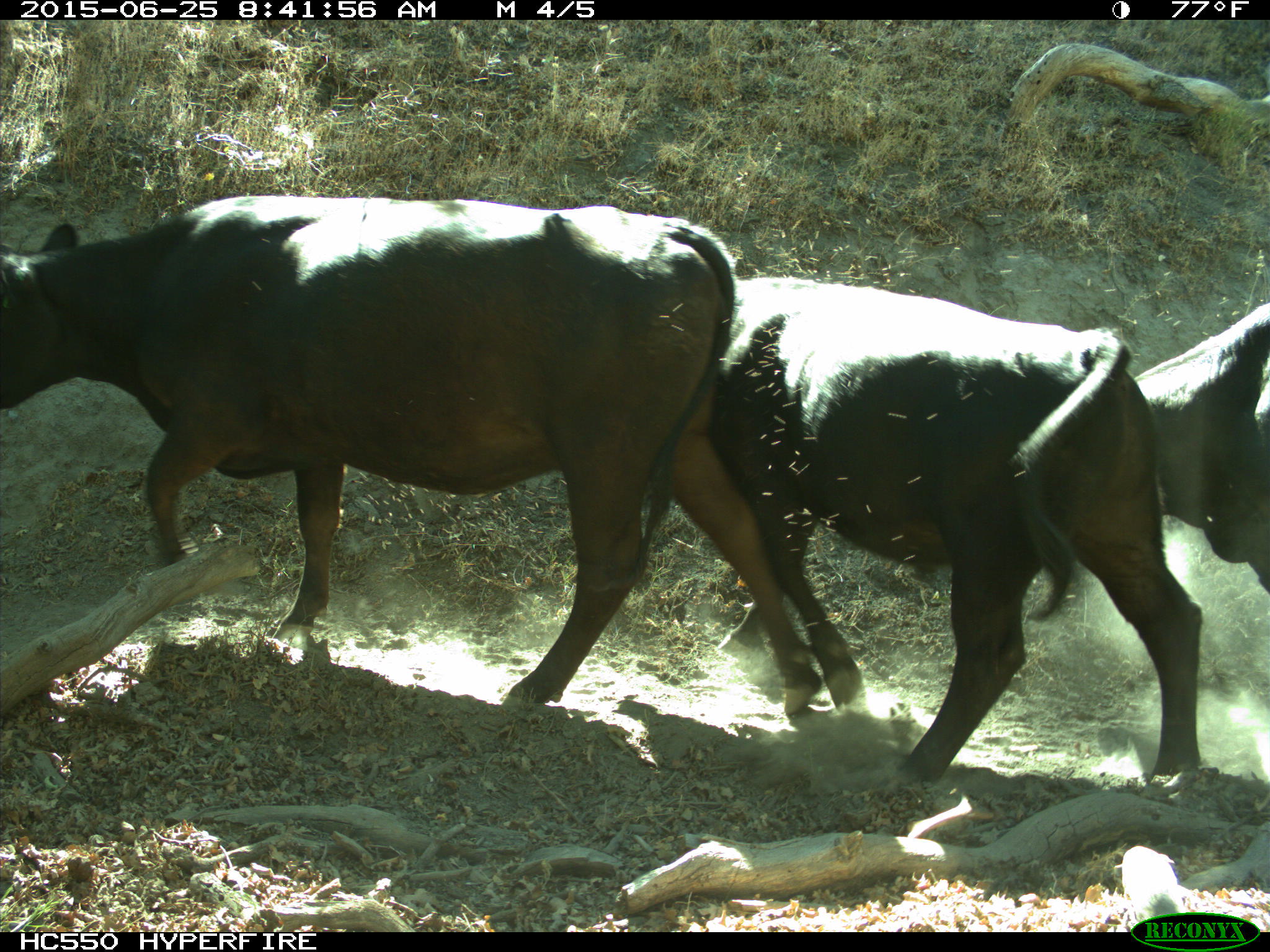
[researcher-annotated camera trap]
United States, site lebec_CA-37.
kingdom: Animalia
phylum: Chordata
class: Mammalia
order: Artiodactyla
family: Bovidae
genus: Bos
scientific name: Bos taurus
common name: domestic cow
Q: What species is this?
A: Bos taurus (domestic cow).